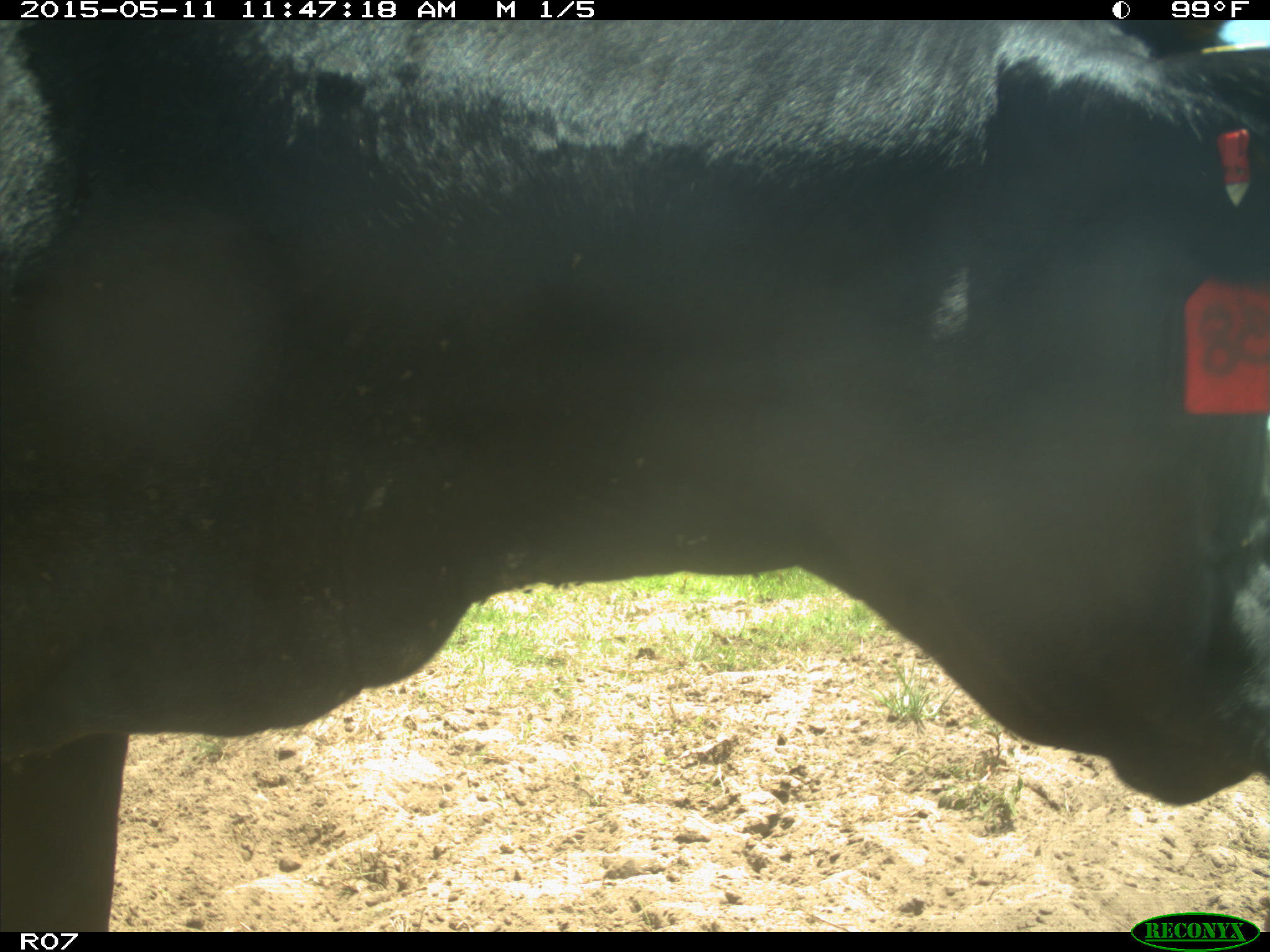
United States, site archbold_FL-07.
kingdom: Animalia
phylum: Chordata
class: Mammalia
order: Artiodactyla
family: Bovidae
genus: Bos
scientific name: Bos taurus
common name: domestic cow